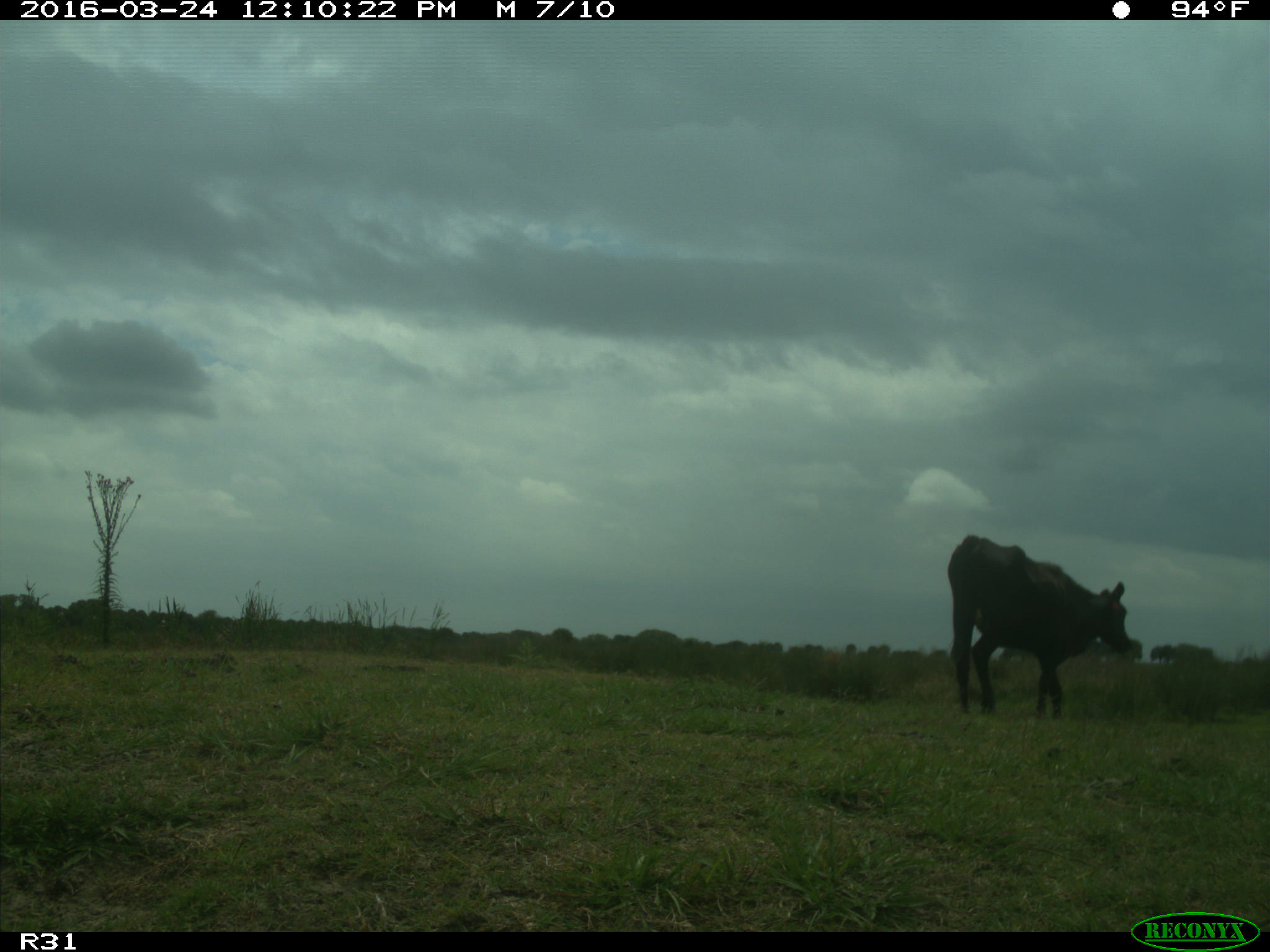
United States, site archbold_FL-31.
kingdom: Animalia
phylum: Chordata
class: Mammalia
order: Artiodactyla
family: Bovidae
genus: Bos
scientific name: Bos taurus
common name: domestic cow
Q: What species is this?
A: Bos taurus (domestic cow).